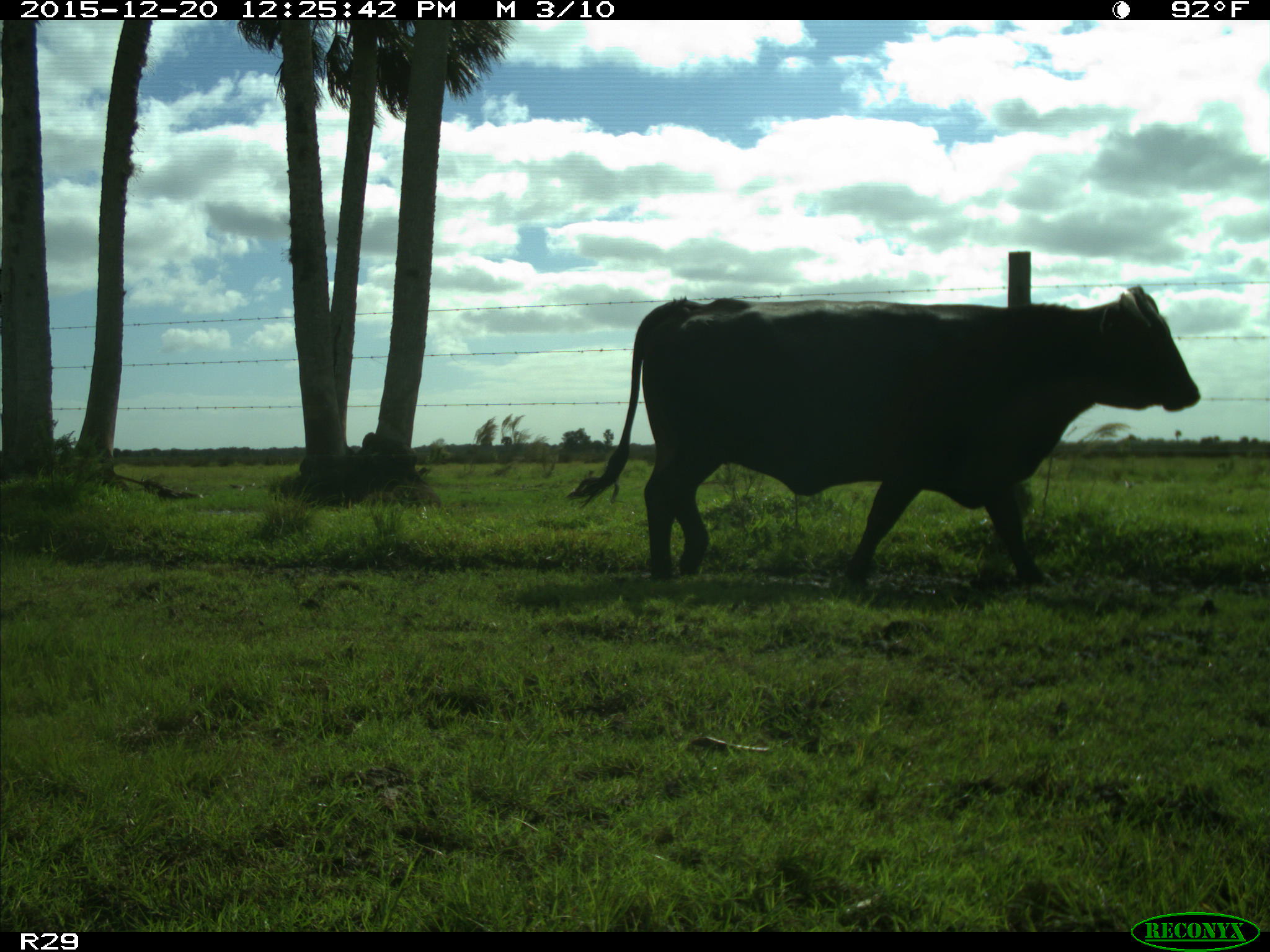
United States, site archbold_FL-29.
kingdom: Animalia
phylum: Chordata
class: Mammalia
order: Artiodactyla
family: Bovidae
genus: Bos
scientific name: Bos taurus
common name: domestic cow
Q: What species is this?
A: Bos taurus (domestic cow).